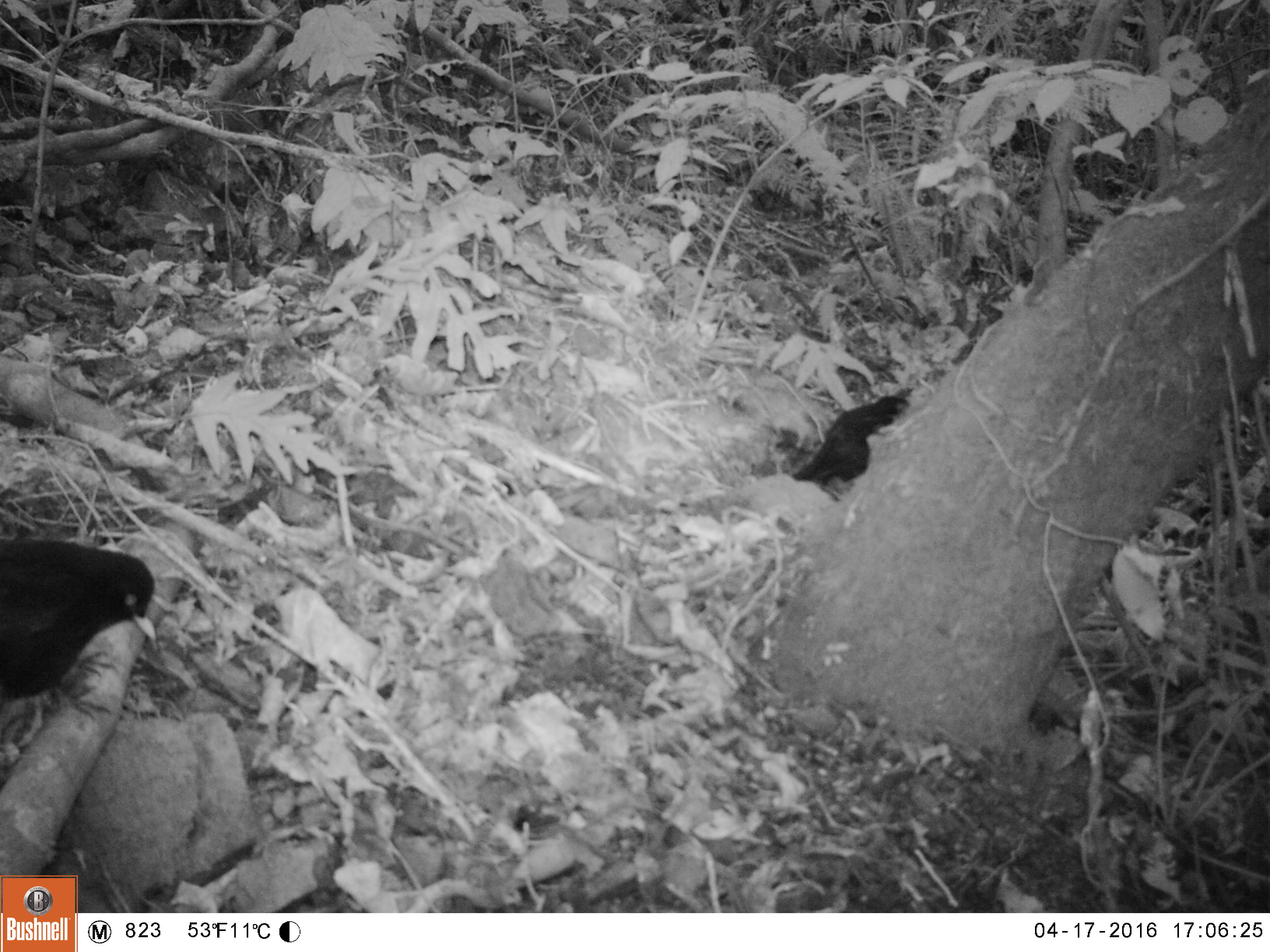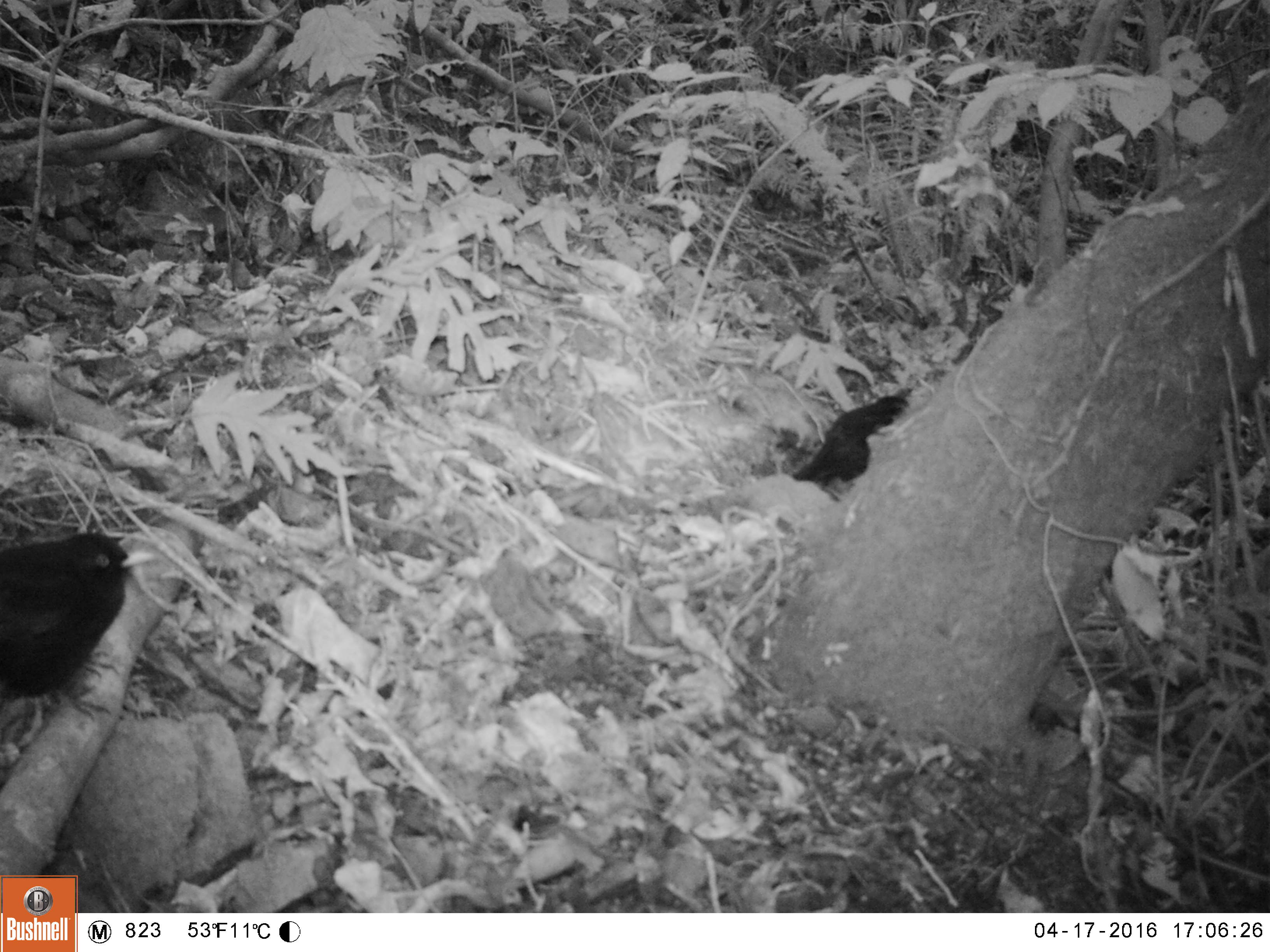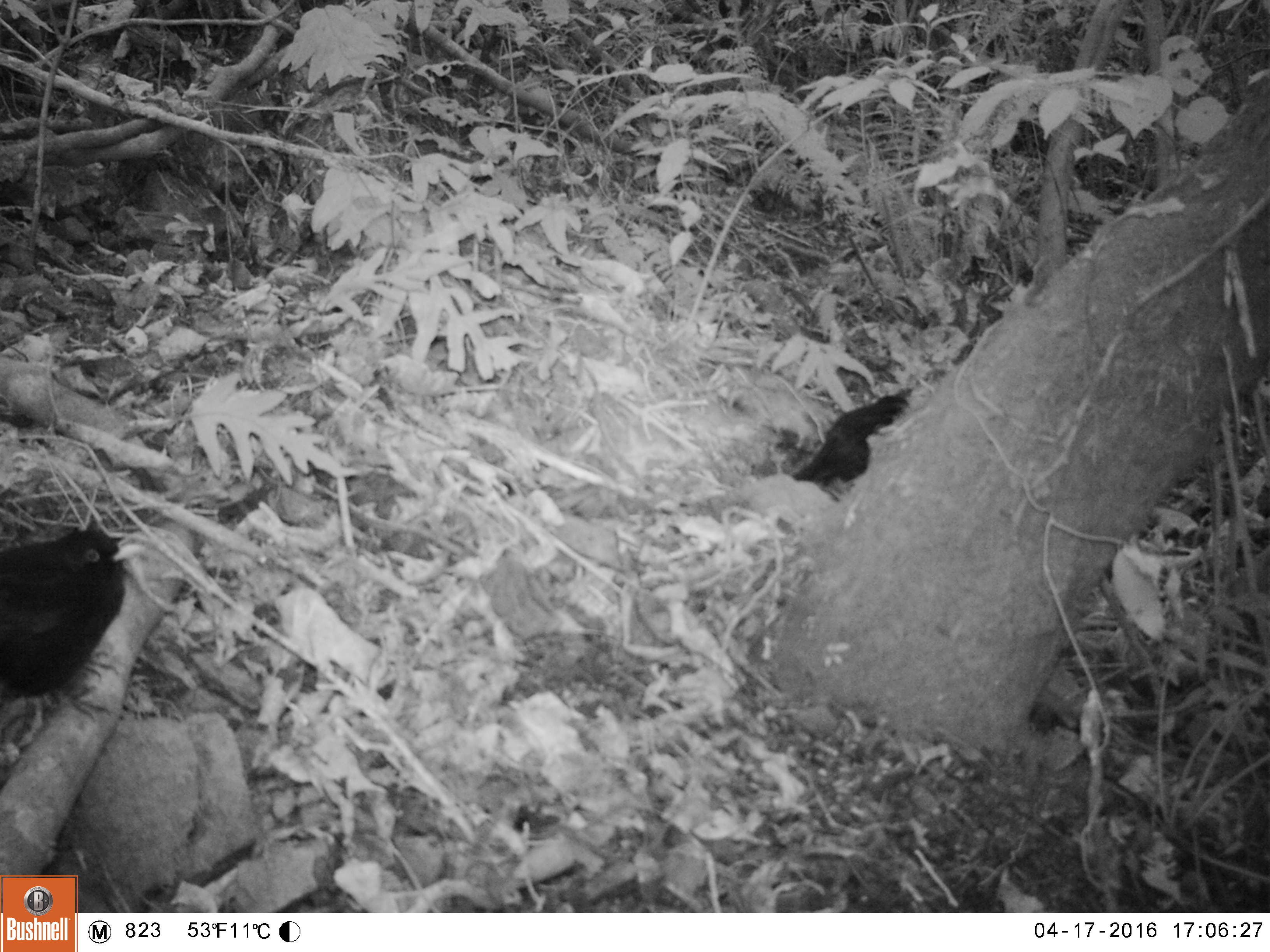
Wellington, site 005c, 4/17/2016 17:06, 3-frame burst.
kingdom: Animalia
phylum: Chordata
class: Aves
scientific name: Aves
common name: bird